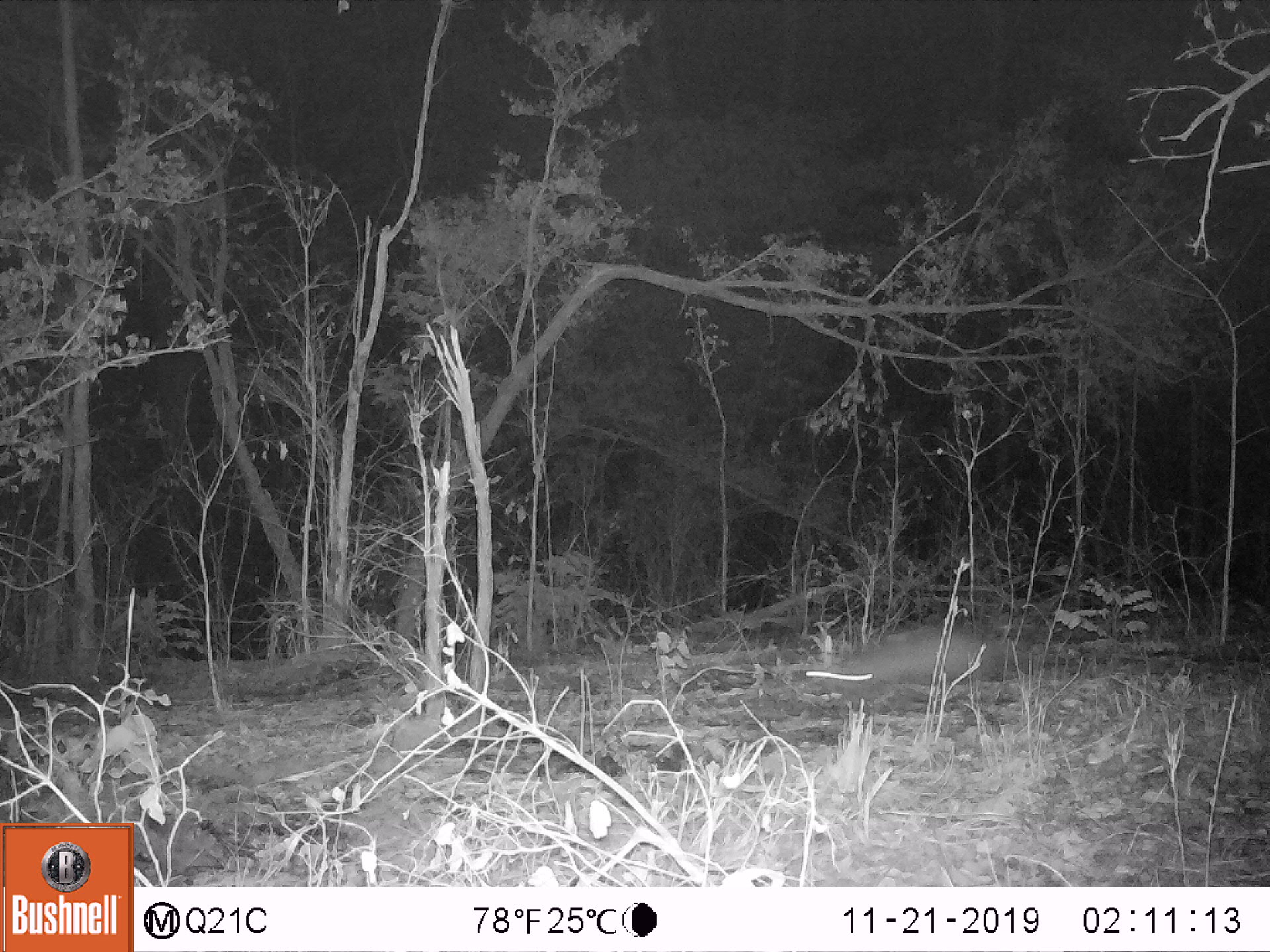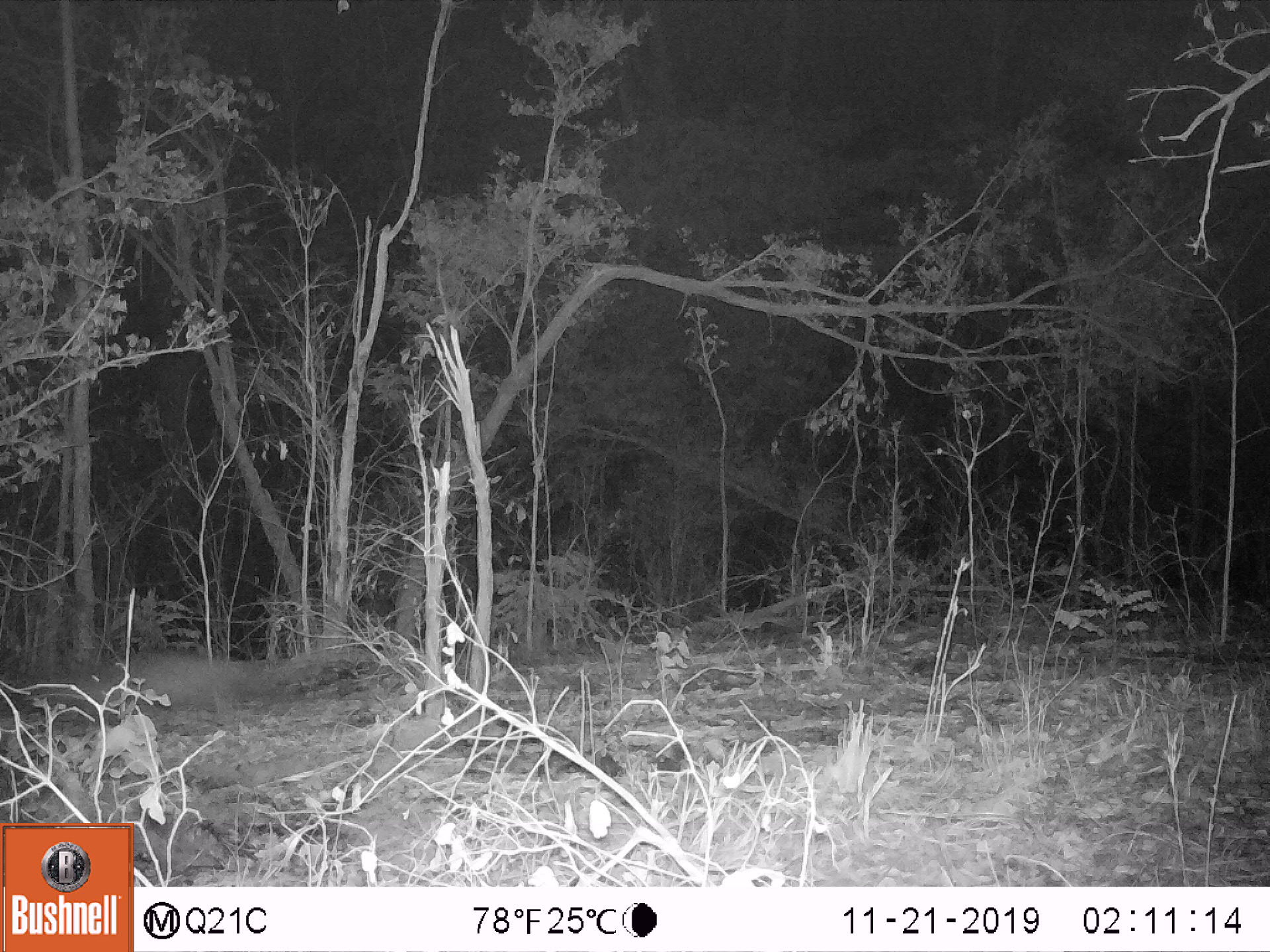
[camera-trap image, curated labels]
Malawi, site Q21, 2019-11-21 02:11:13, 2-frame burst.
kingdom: Animalia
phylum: Chordata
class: Mammalia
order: Carnivora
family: Herpestidae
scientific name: Herpestidae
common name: mongoose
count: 1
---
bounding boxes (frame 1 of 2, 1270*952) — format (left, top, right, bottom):
mongoose: (794, 611, 1037, 705)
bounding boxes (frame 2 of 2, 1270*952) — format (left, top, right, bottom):
mongoose: (22, 639, 386, 710)